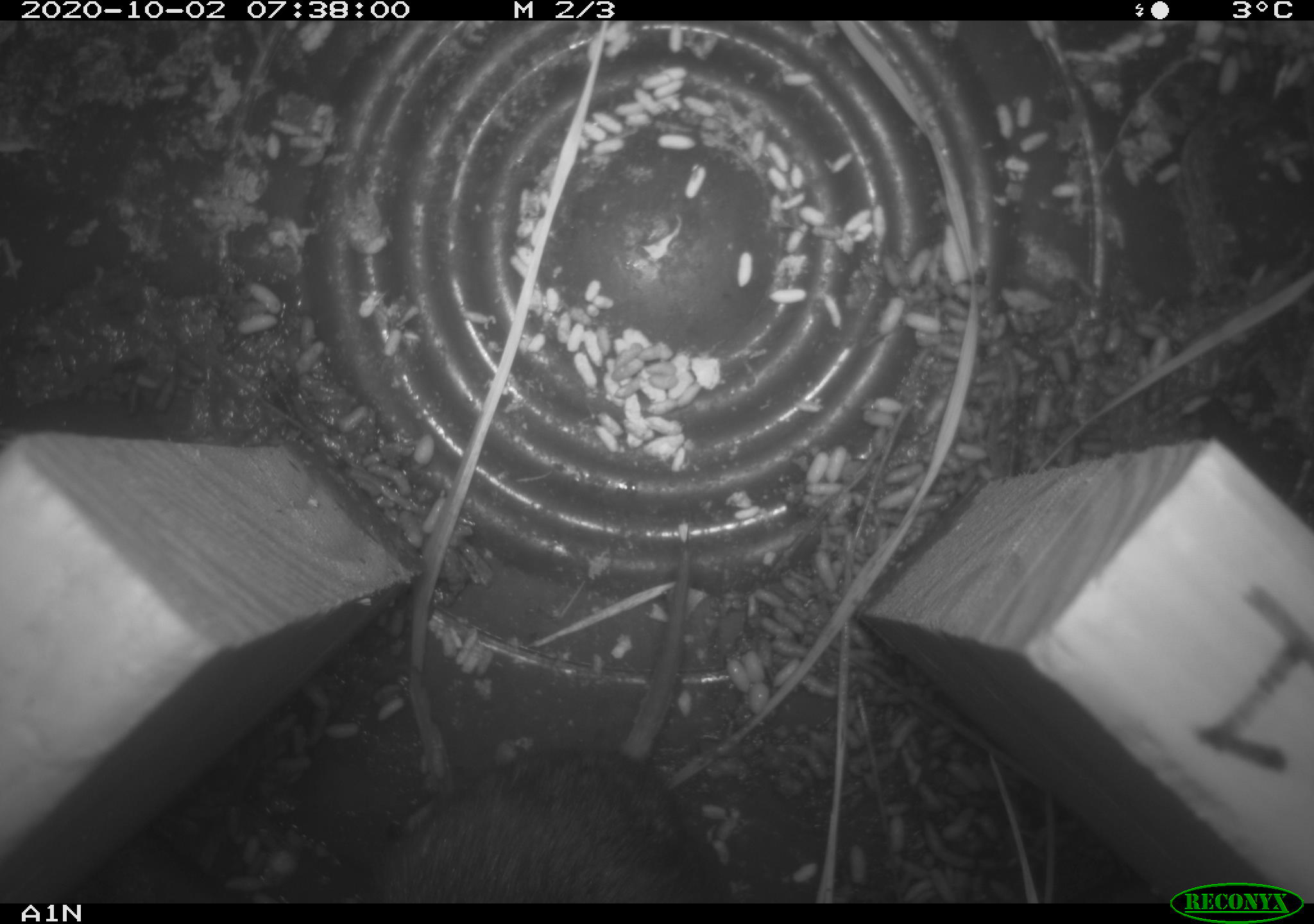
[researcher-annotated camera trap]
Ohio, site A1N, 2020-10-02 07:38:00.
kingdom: Animalia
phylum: Chordata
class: Mammalia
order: Rodentia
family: Cricetidae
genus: Microtus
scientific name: Microtus pennsylvanicus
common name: meadow vole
Meadow vole (Microtus pennsylvanicus).